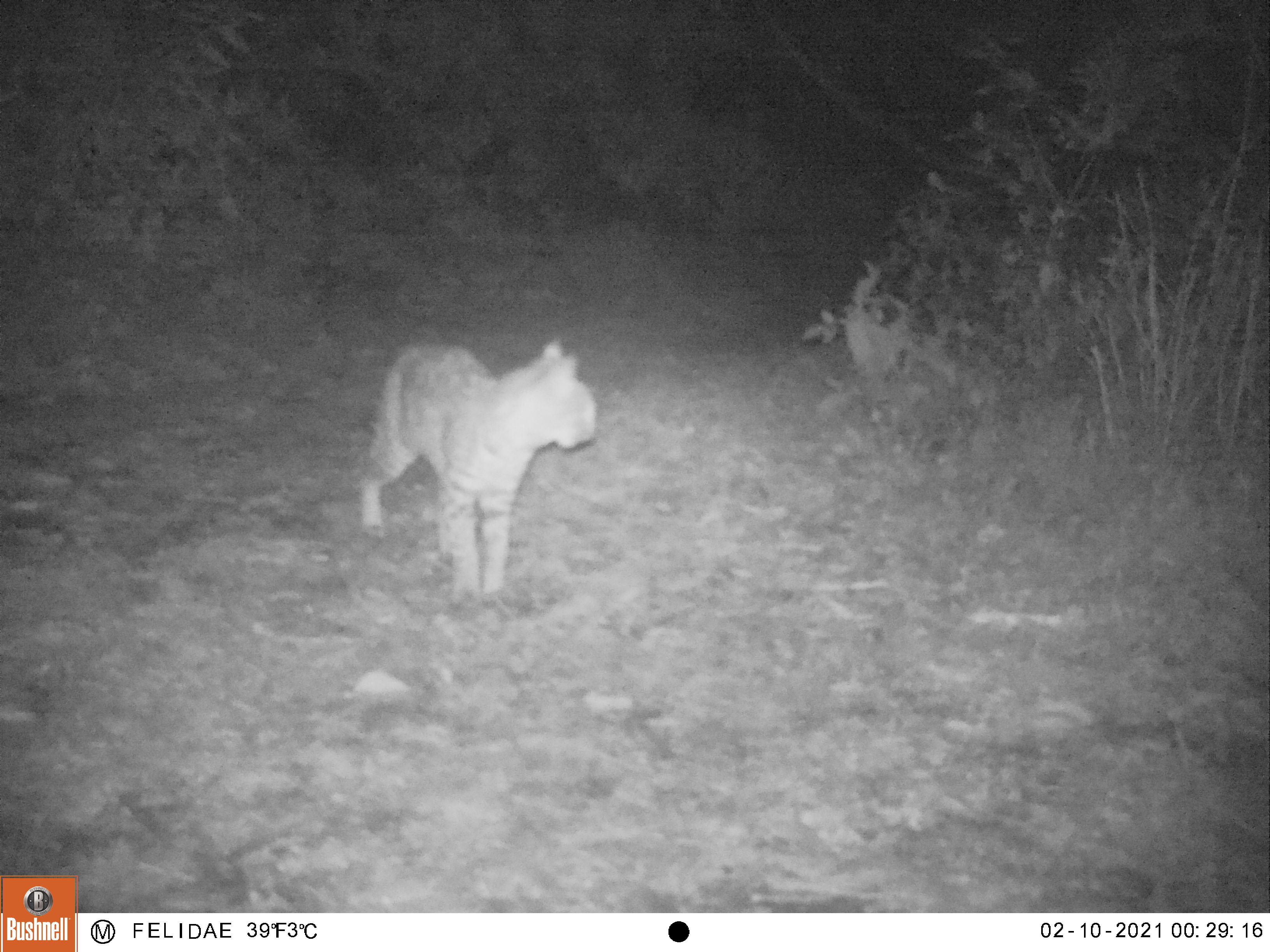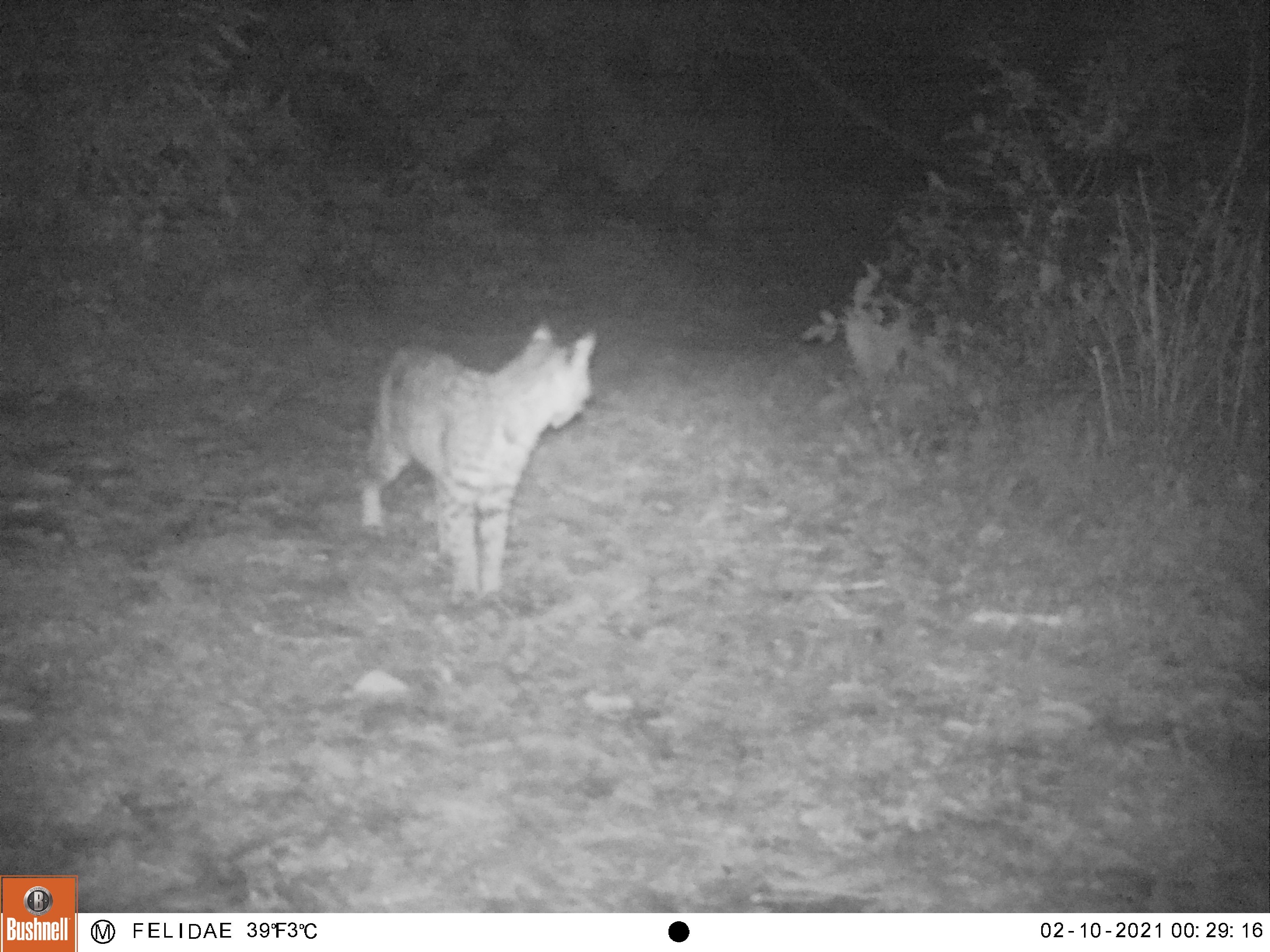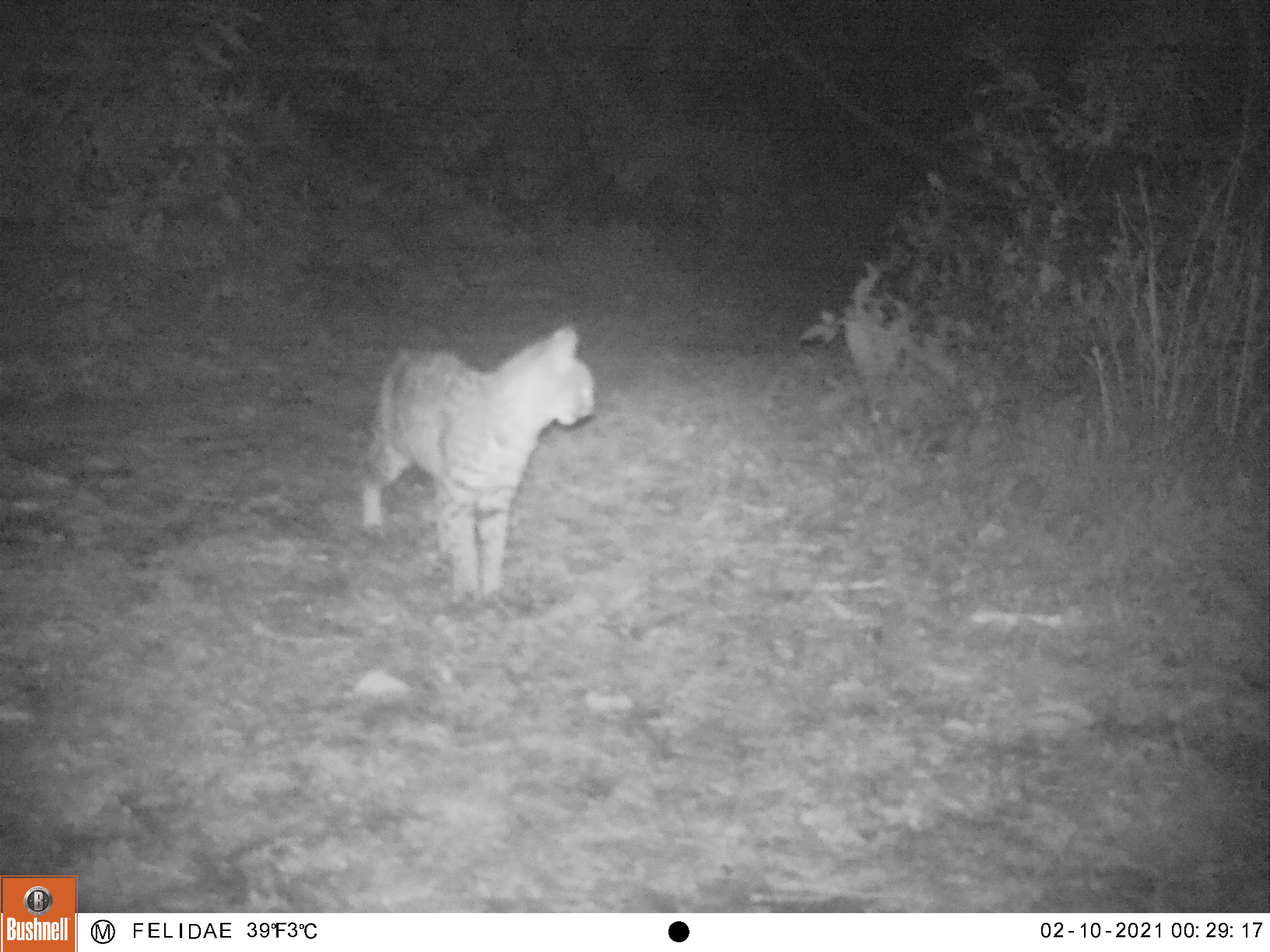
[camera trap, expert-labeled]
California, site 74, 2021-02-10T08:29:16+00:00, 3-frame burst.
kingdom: Animalia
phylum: Chordata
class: Mammalia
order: Carnivora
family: Felidae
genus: Lynx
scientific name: Lynx rufus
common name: bobcat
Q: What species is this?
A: Bobcat (Lynx rufus).